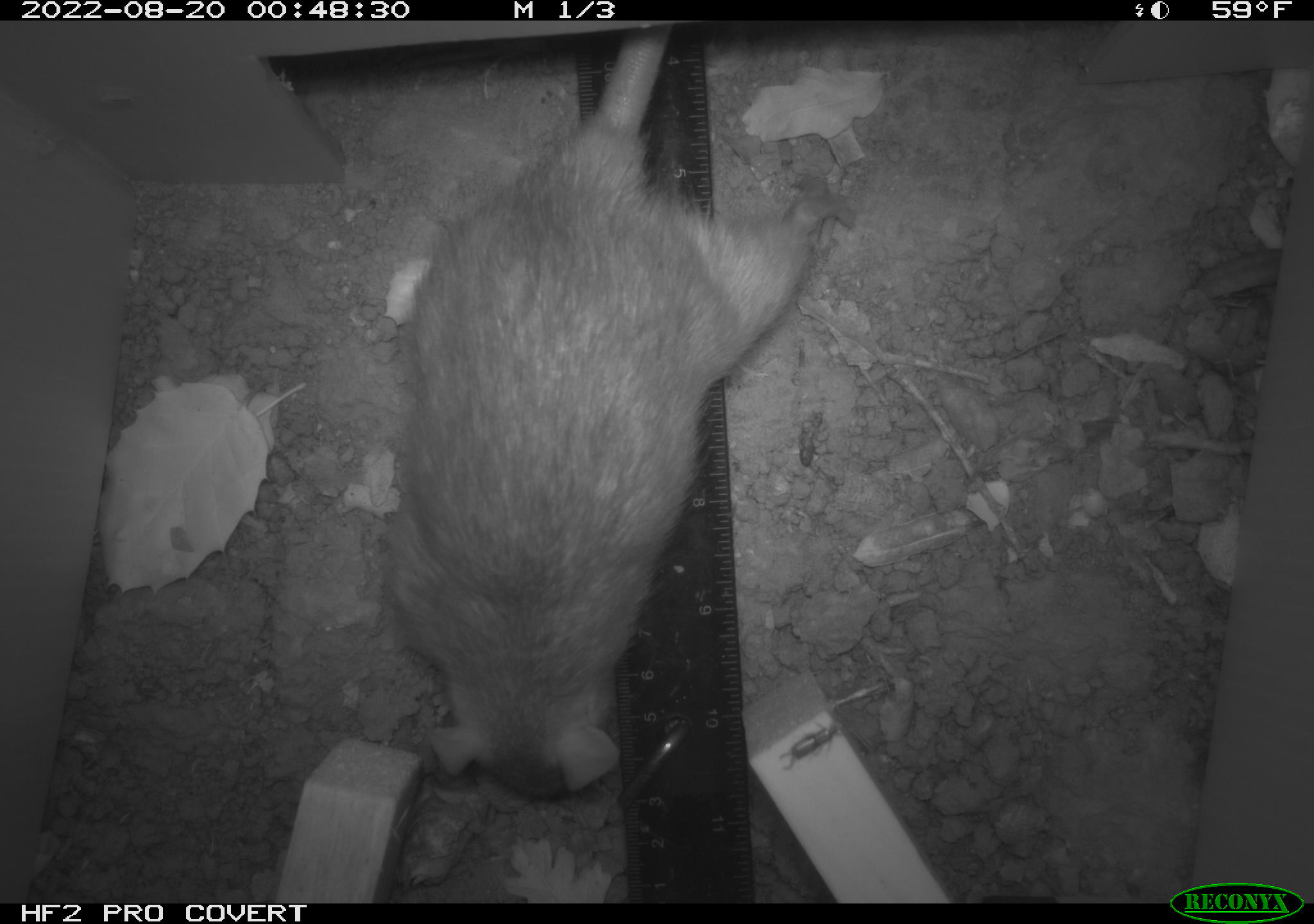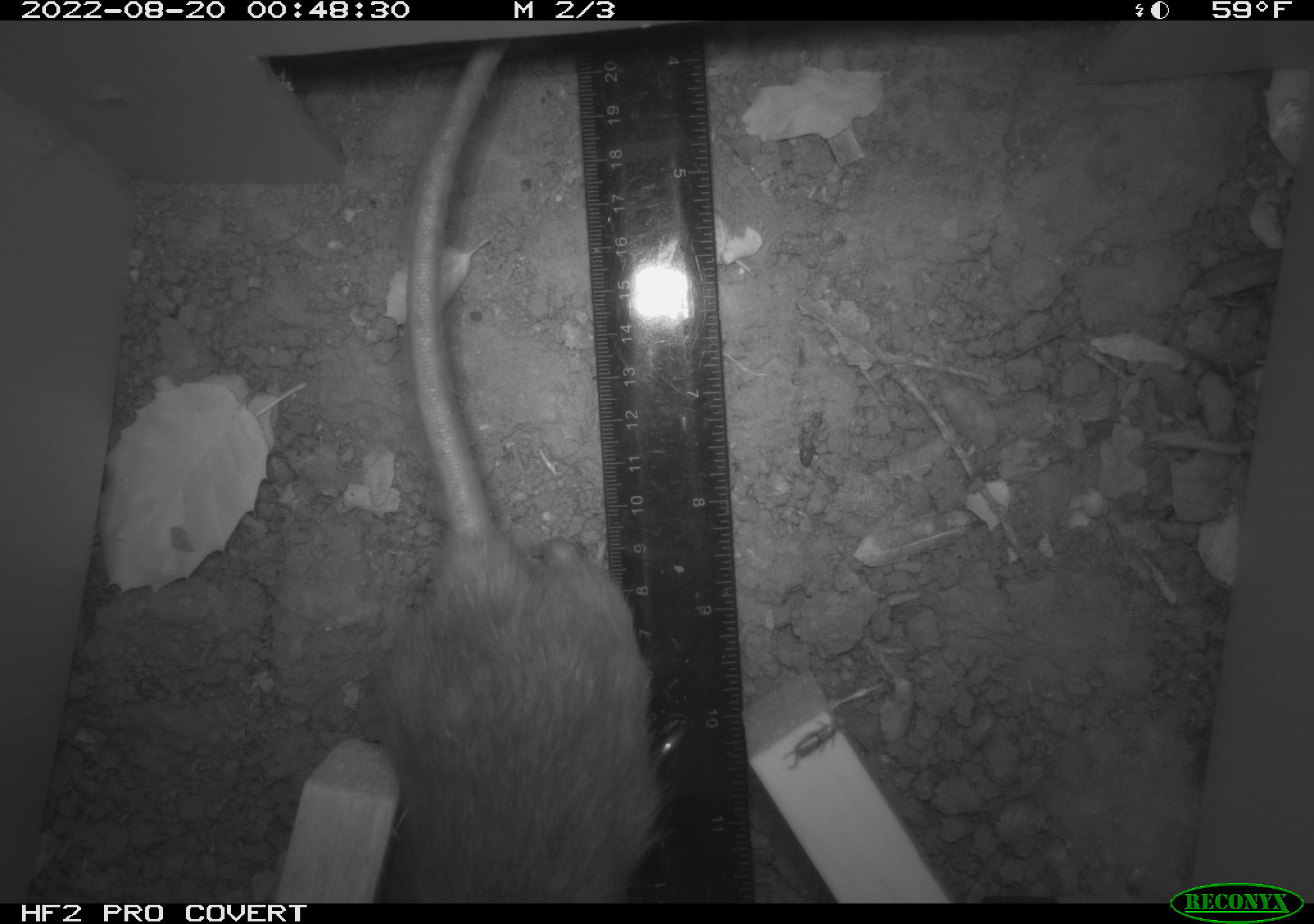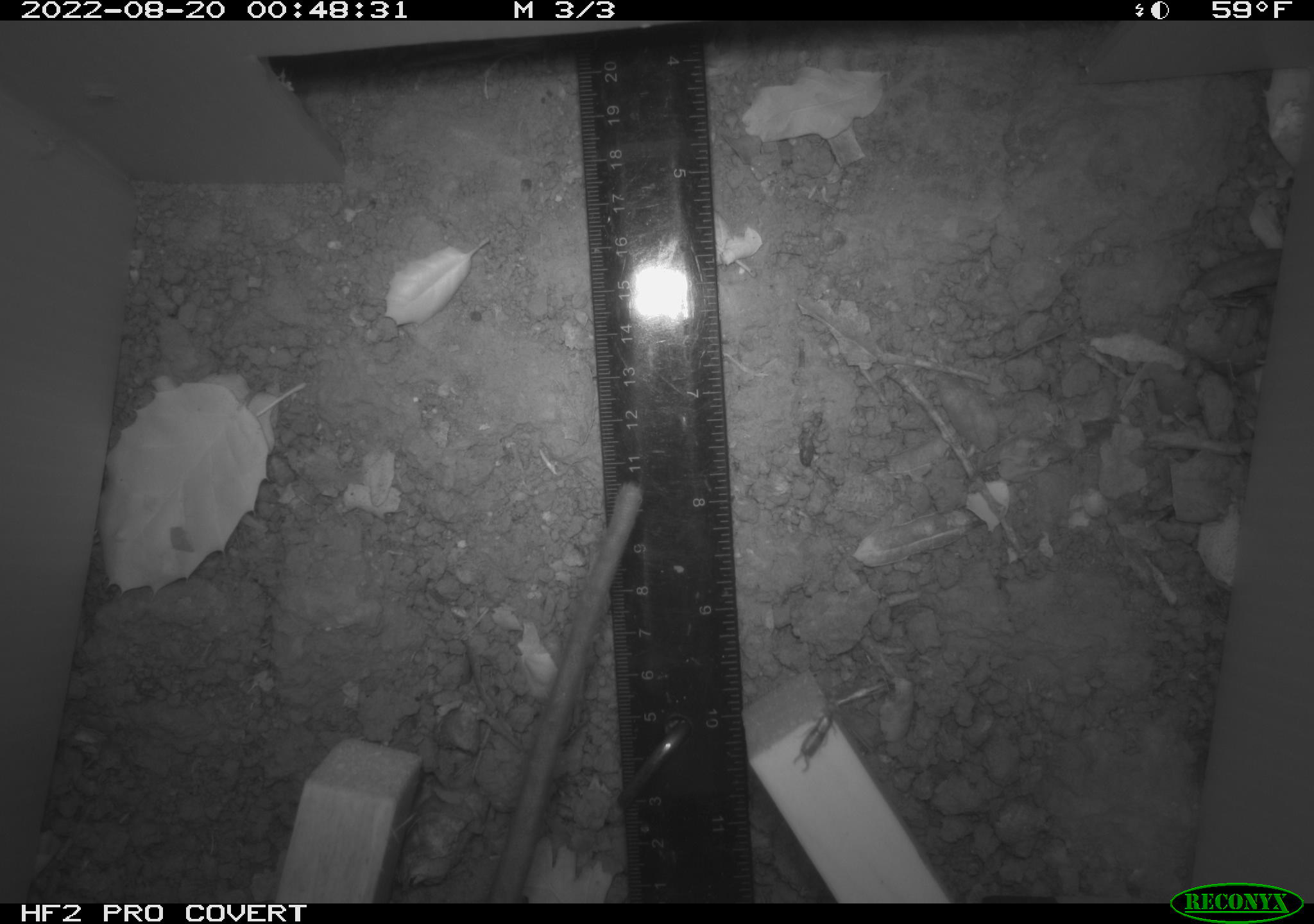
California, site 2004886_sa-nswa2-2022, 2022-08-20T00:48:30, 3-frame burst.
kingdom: Animalia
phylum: Chordata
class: Mammalia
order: Rodentia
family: Muridae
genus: Rattus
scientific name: Rattus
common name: rat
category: rattus species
Rattus species (rat) (Rattus).